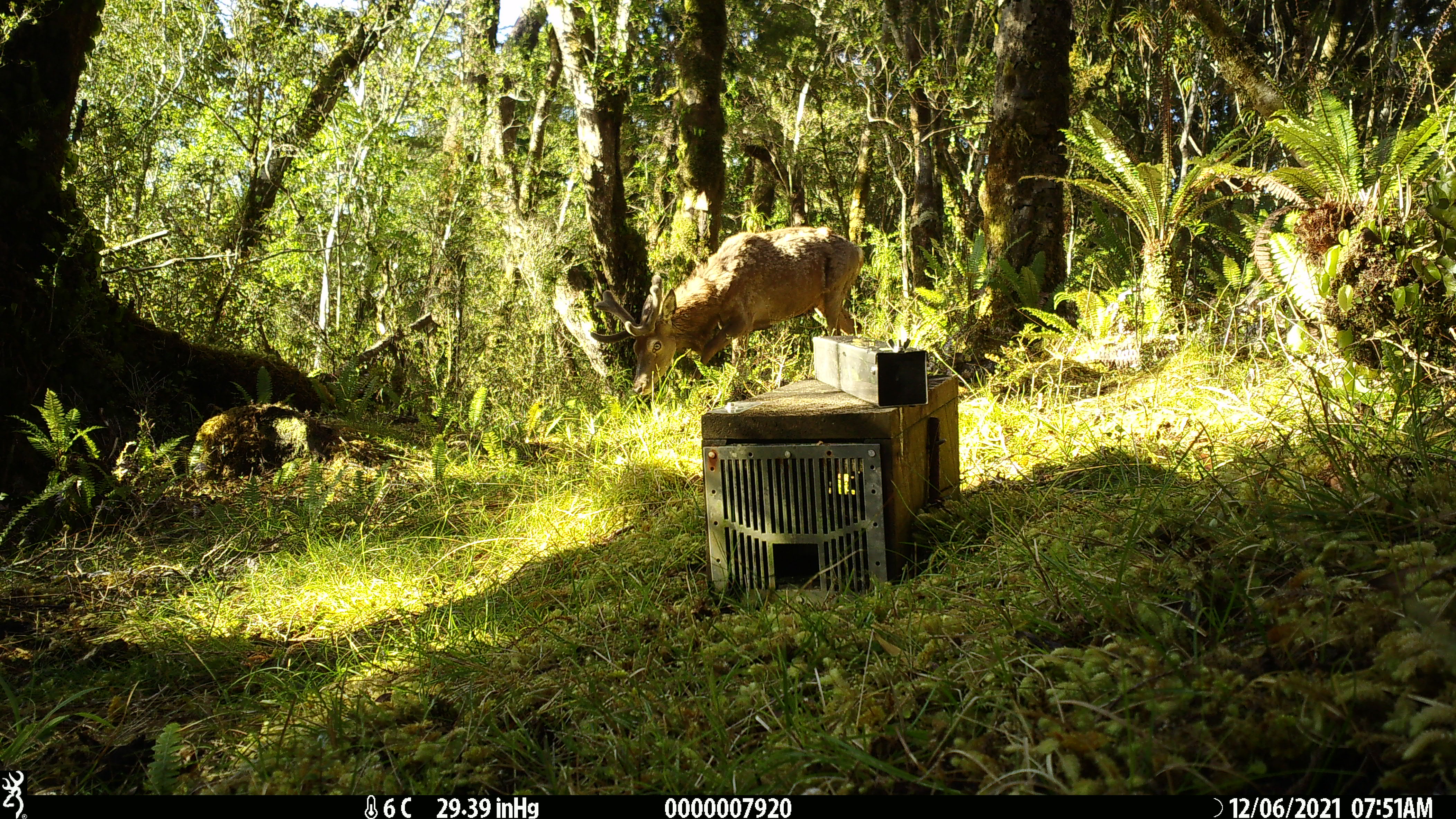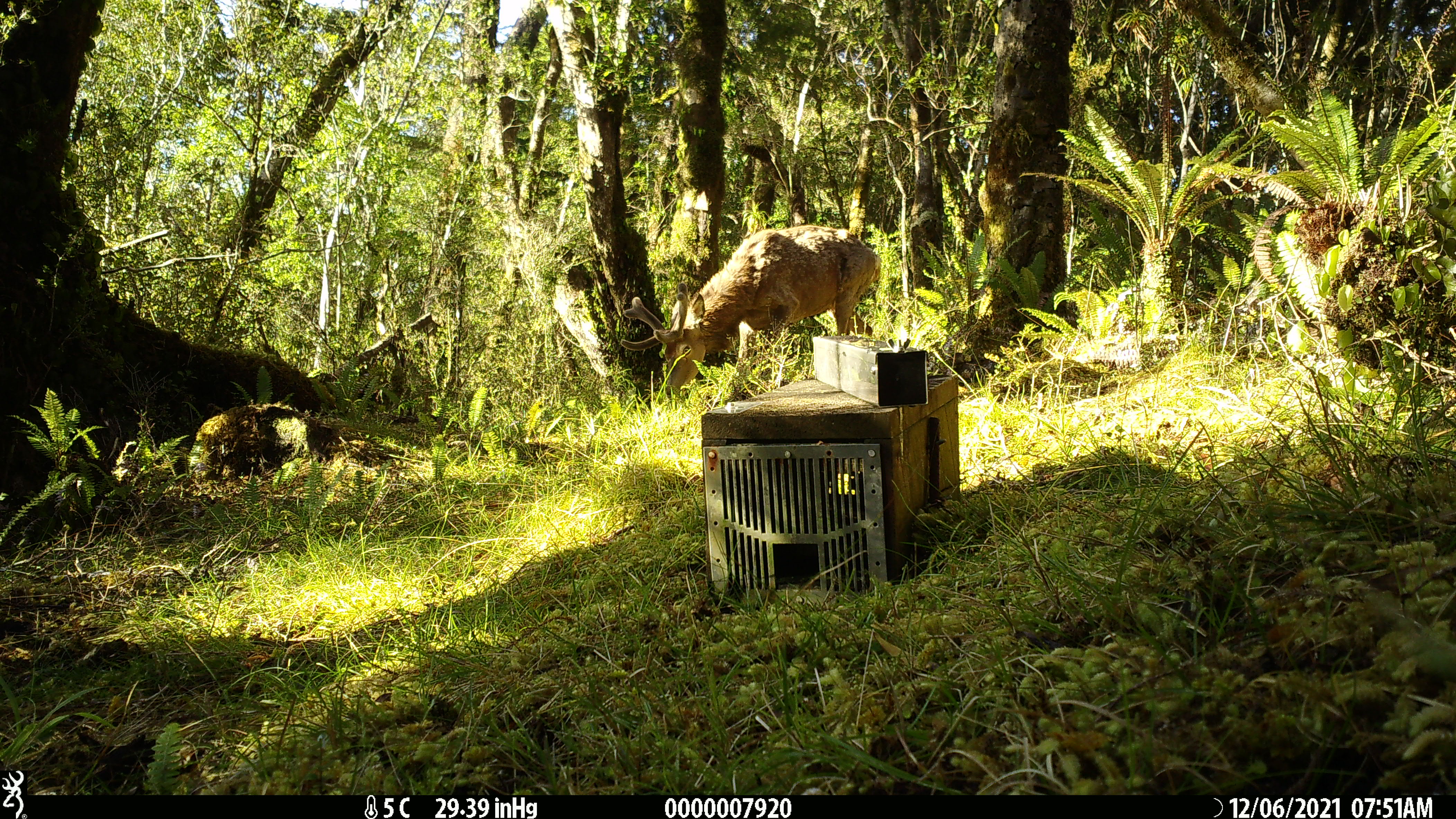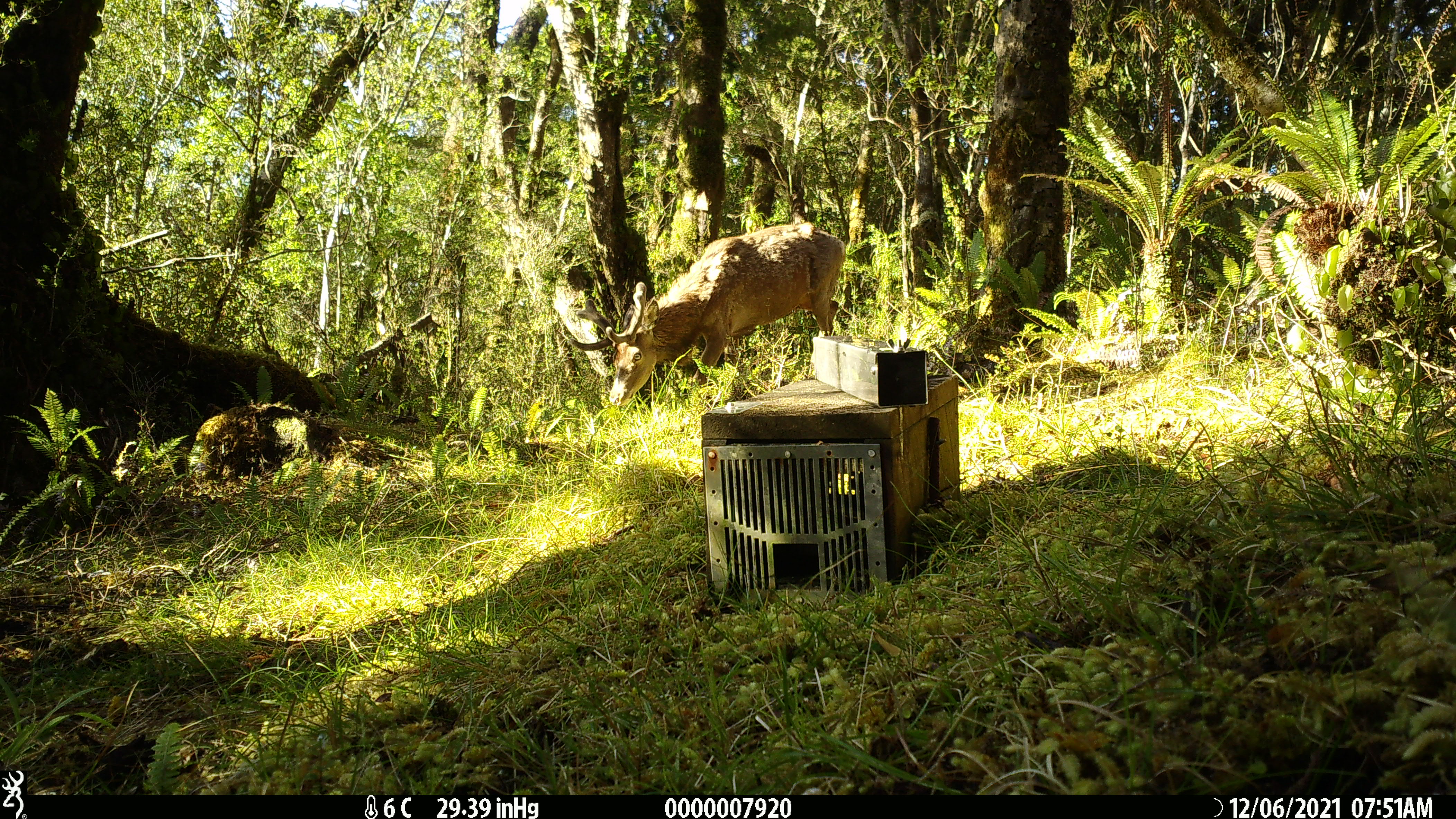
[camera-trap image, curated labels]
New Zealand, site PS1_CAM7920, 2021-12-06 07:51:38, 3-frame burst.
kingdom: Animalia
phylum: Chordata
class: Mammalia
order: Artiodactyla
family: Cervidae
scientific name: Cervidae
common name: deer